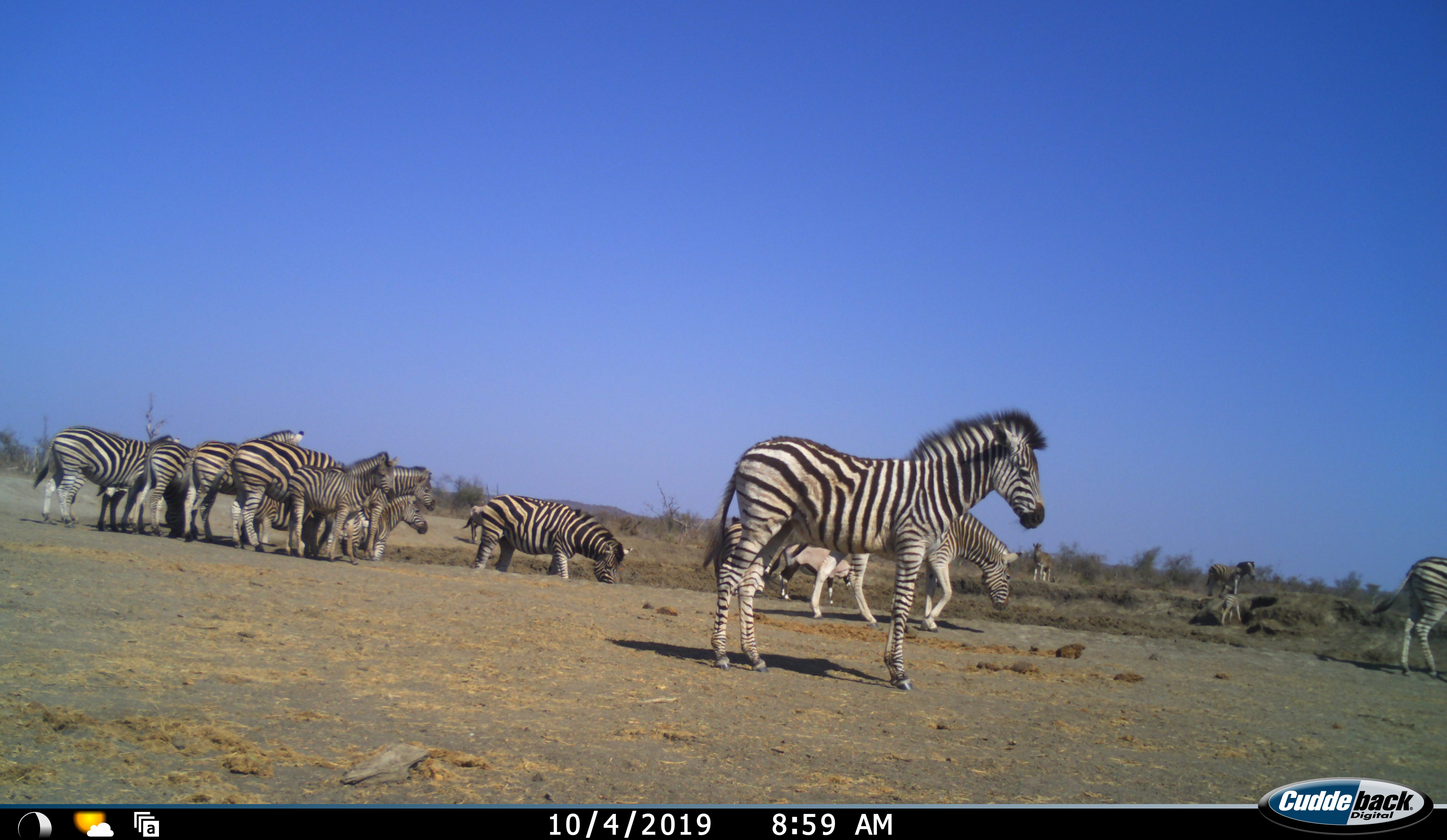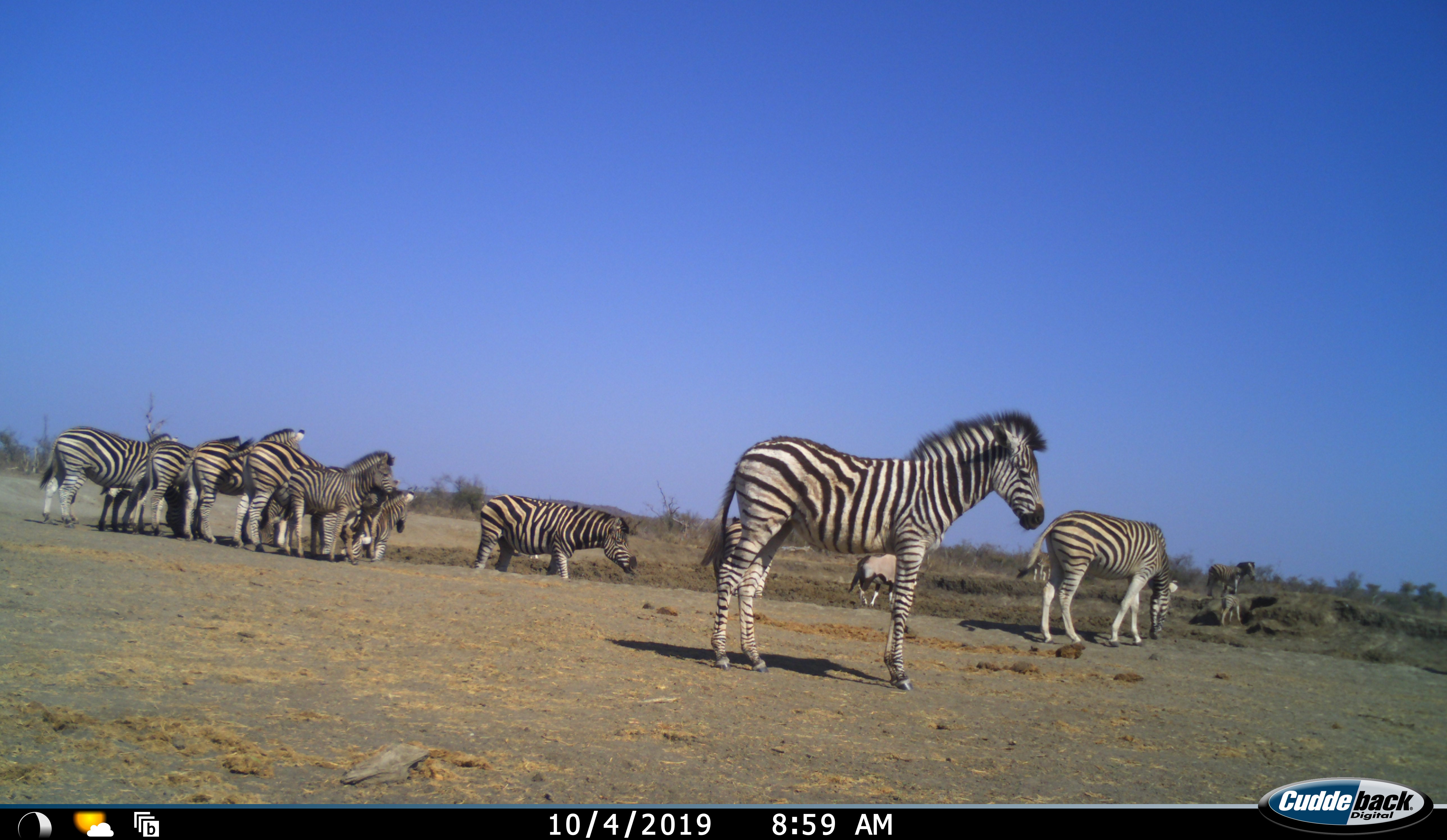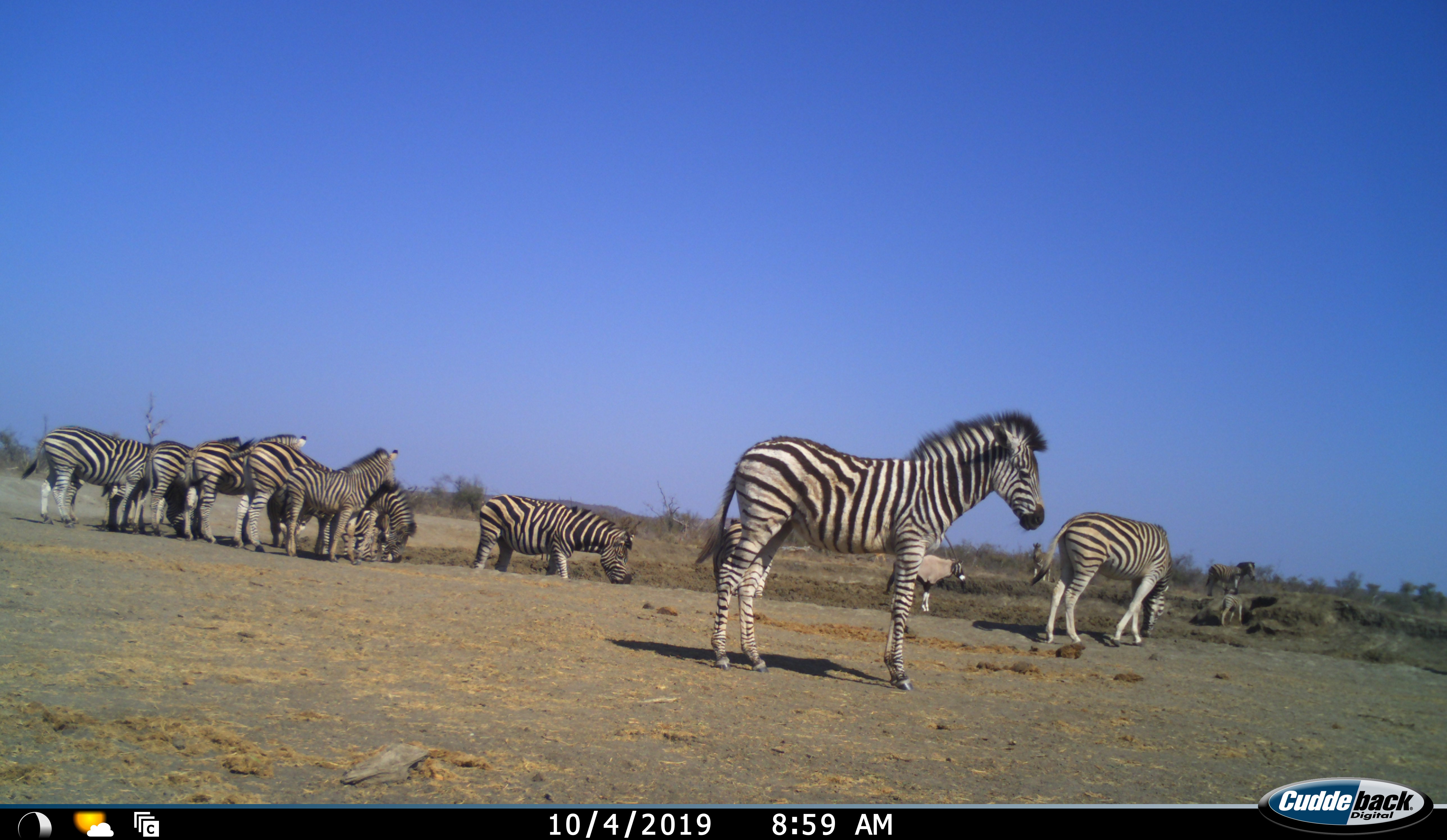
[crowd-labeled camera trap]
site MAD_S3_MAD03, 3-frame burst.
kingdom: Animalia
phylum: Chordata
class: Mammalia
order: Perissodactyla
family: Equidae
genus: Equus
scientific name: Equus quagga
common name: plains zebra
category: zebraplains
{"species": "zebraplains (plains zebra) (Equus quagga)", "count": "11-50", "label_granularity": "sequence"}